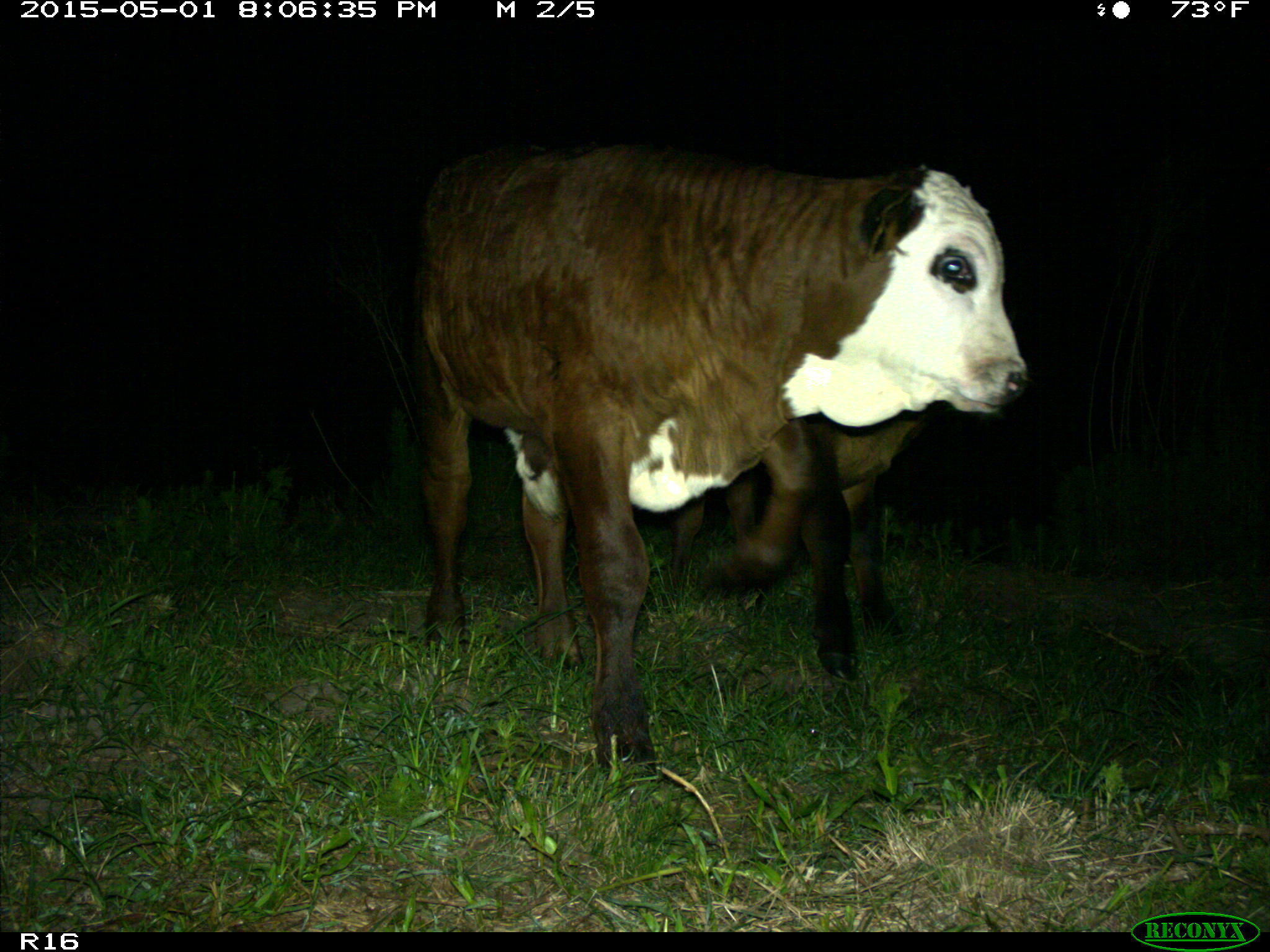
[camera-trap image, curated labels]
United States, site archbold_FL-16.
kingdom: Animalia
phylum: Chordata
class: Mammalia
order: Artiodactyla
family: Bovidae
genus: Bos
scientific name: Bos taurus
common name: domestic cow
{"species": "Bos taurus (domestic cow)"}